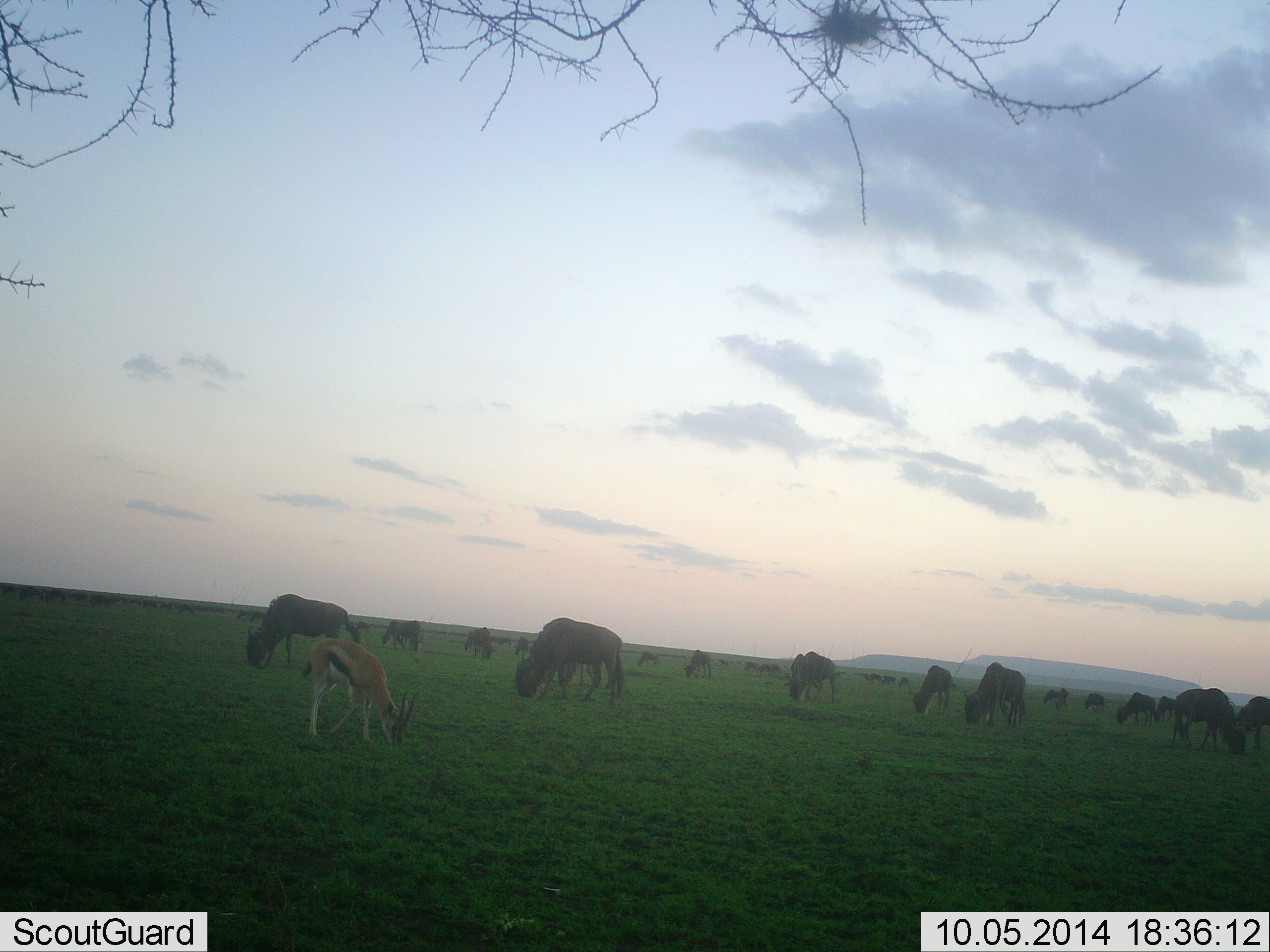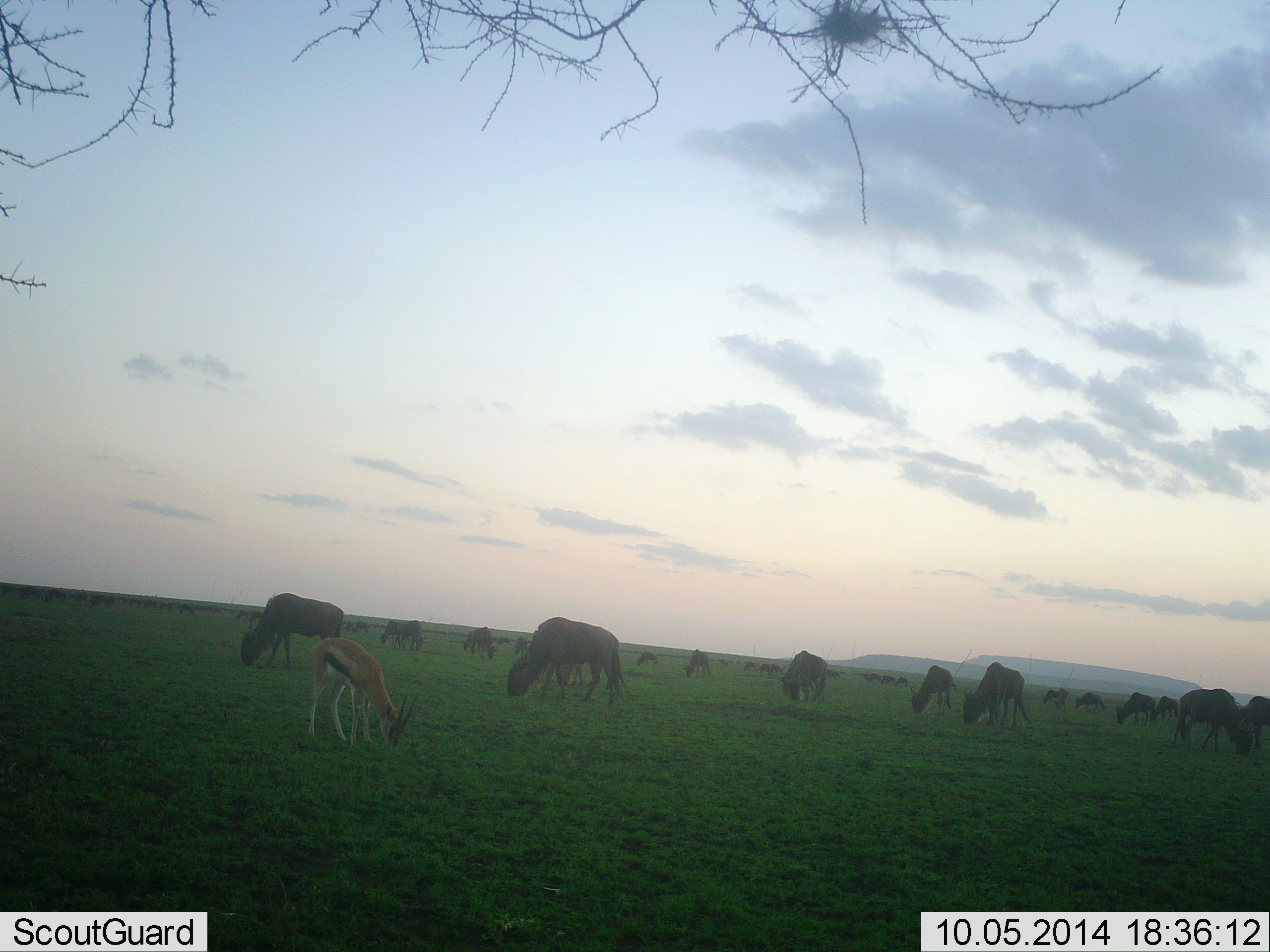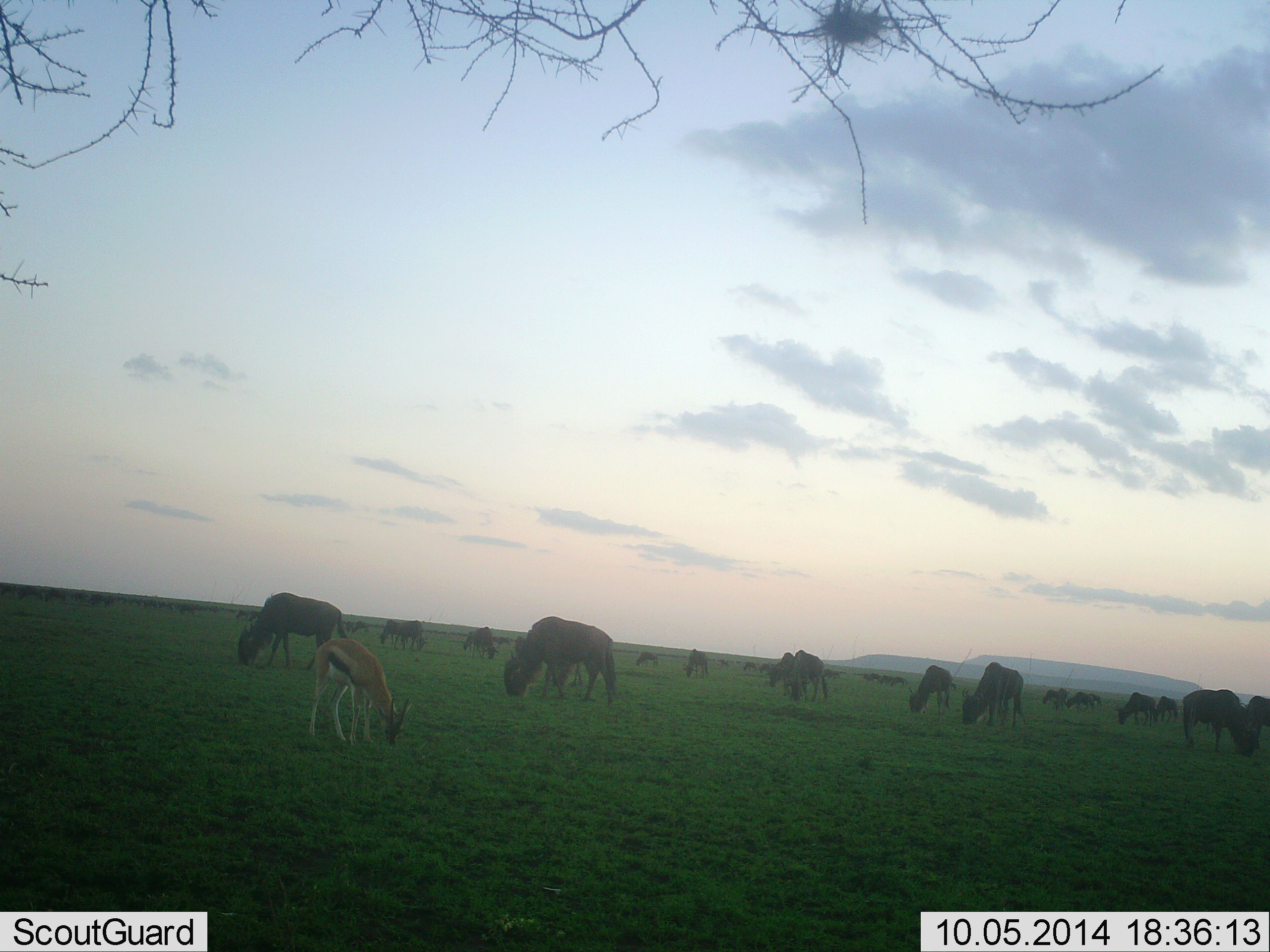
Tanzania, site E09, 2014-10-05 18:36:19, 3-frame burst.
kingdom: Animalia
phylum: Chordata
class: Mammalia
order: Artiodactyla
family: Bovidae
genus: Eudorcas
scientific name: Eudorcas thomsonii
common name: thomson's gazelle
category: gazellethomsons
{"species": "gazellethomsons (thomson's gazelle) (Eudorcas thomsonii)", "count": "1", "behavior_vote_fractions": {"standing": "30%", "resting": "0%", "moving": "0%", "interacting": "0%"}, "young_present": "0%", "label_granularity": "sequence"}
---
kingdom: Animalia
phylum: Chordata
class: Mammalia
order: Artiodactyla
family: Bovidae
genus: Connochaetes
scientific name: Connochaetes taurinus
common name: blue wildebeest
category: wildebeest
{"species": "wildebeest (blue wildebeest) (Connochaetes taurinus)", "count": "11-50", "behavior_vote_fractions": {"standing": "31%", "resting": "8%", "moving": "15%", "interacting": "0%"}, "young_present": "0%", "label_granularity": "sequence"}